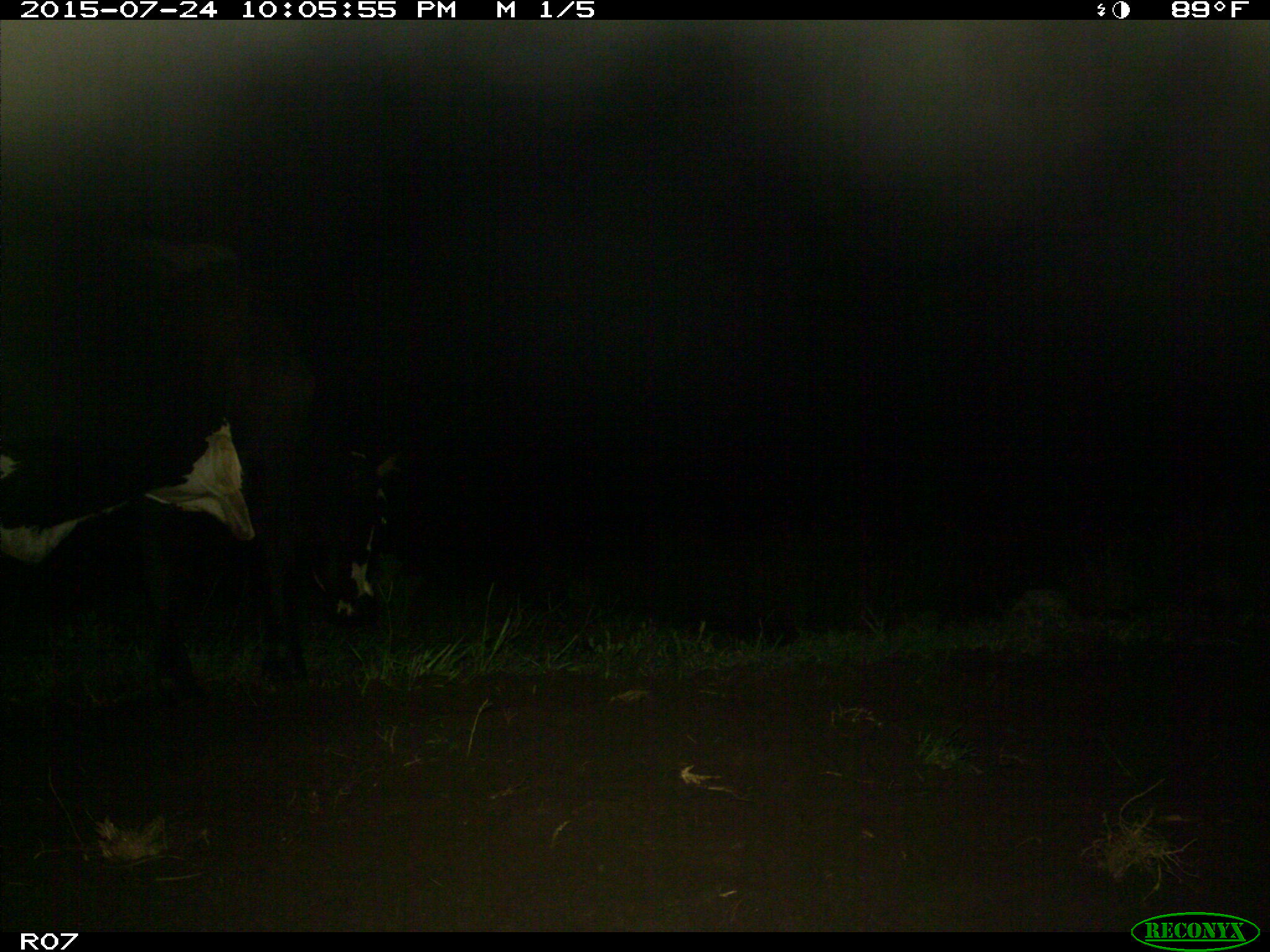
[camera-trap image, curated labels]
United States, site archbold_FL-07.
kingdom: Animalia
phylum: Chordata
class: Mammalia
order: Artiodactyla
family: Bovidae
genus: Bos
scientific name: Bos taurus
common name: domestic cow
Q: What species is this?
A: Bos taurus (domestic cow).